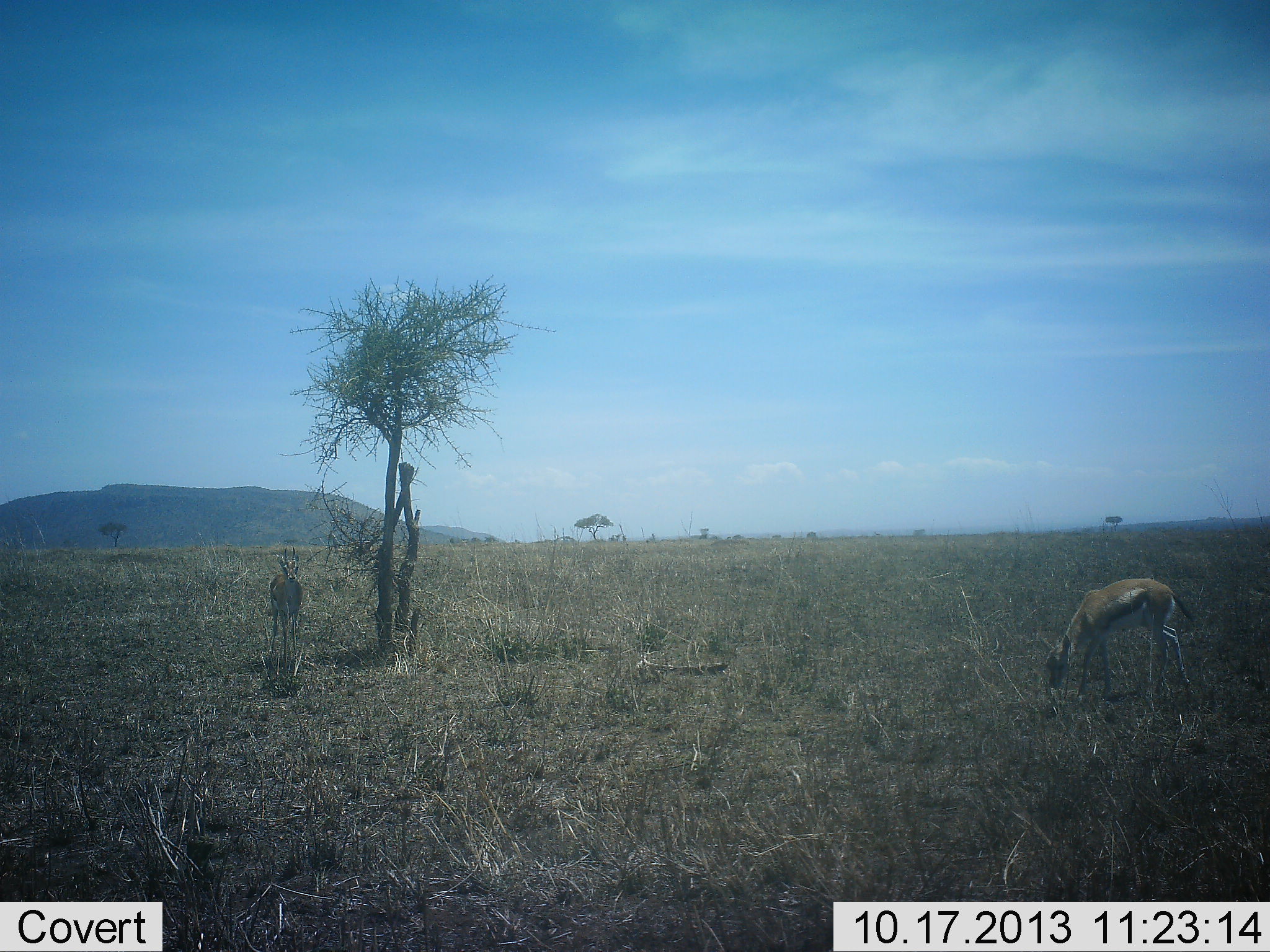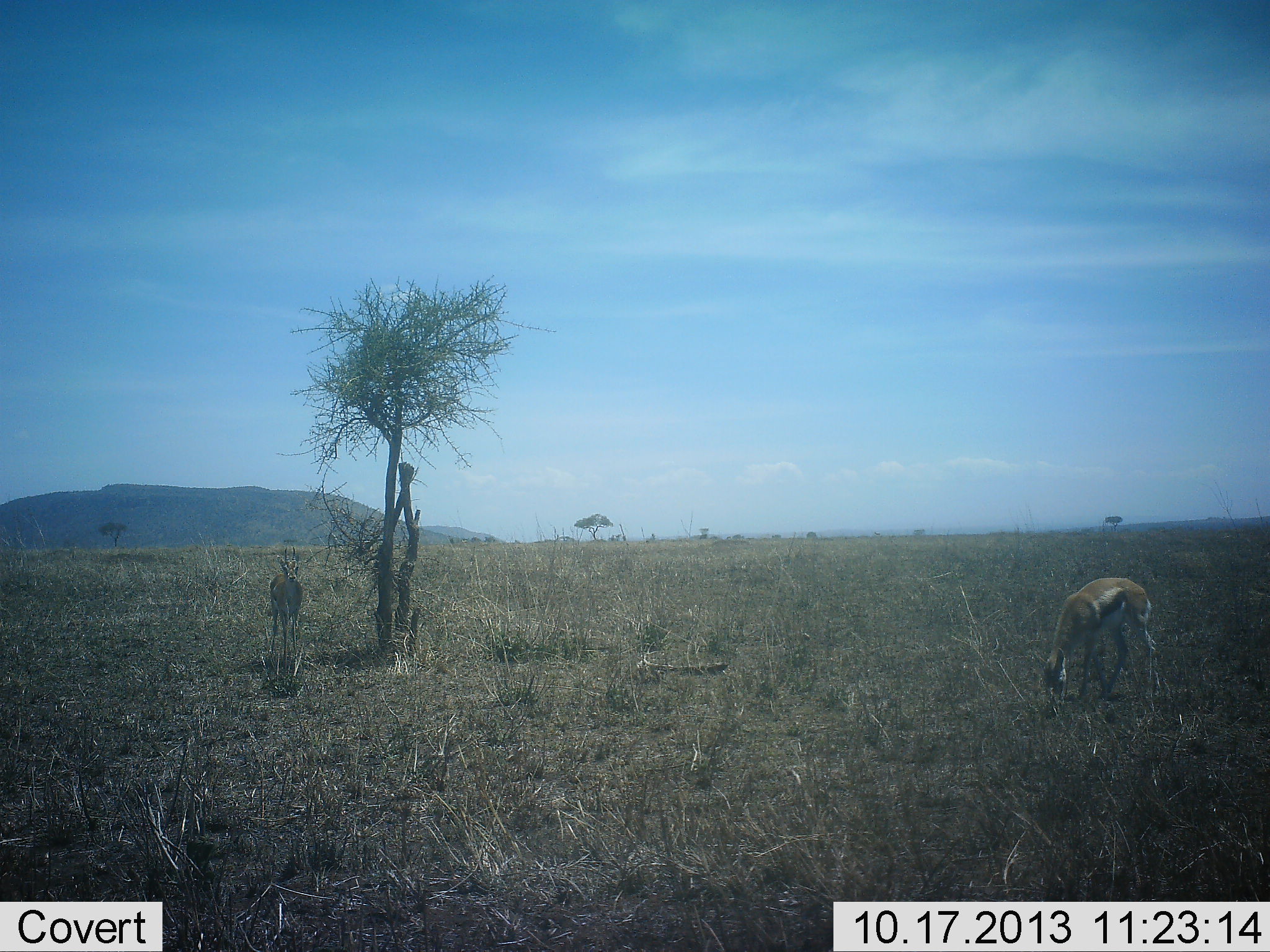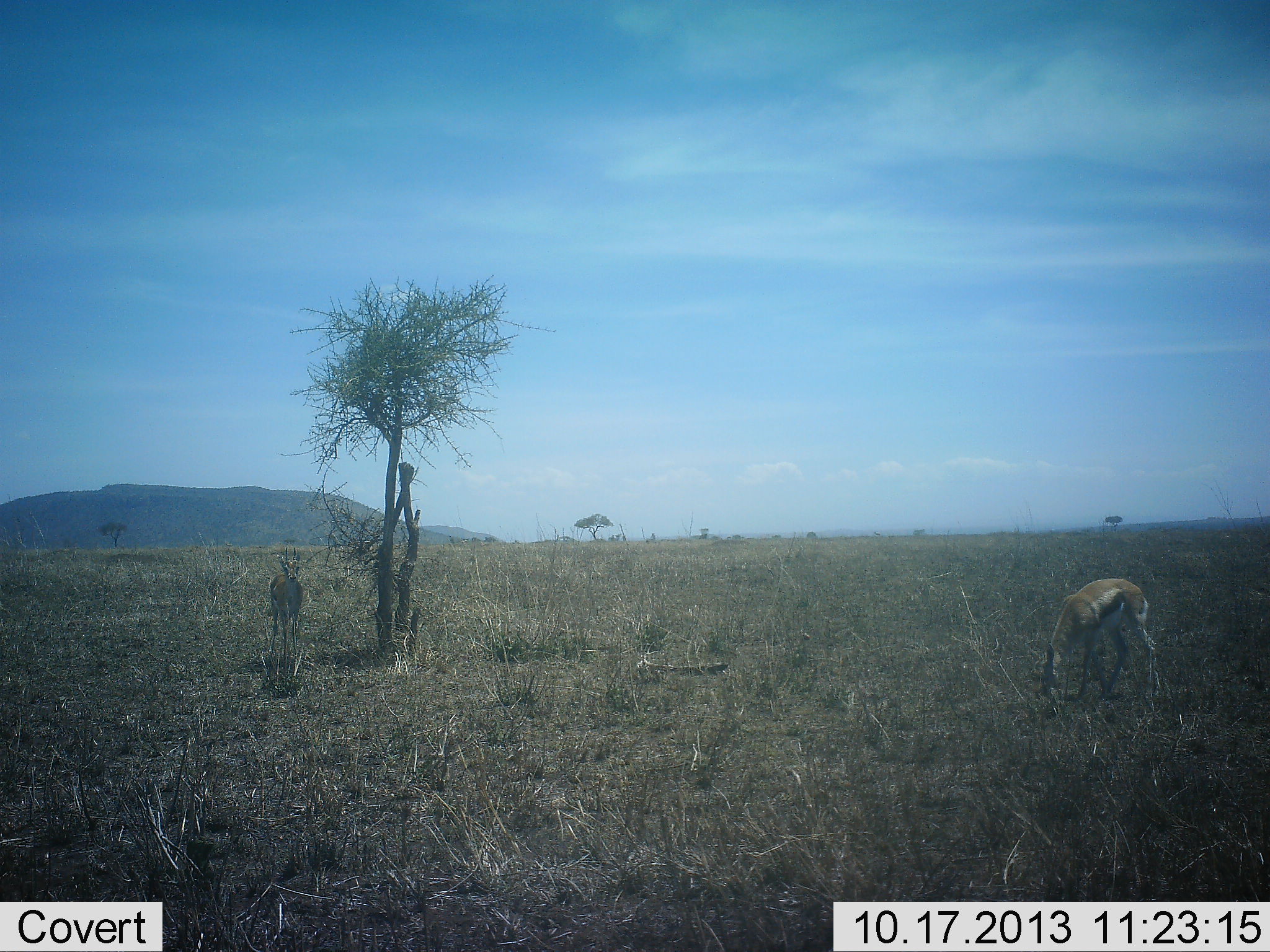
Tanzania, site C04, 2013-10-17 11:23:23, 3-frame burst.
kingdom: Animalia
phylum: Chordata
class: Mammalia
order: Artiodactyla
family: Bovidae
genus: Eudorcas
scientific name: Eudorcas thomsonii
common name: thomson's gazelle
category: gazellethomsons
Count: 2.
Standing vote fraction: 71%.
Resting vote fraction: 3%.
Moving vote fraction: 0%.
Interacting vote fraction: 0%.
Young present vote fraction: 2%.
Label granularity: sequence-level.